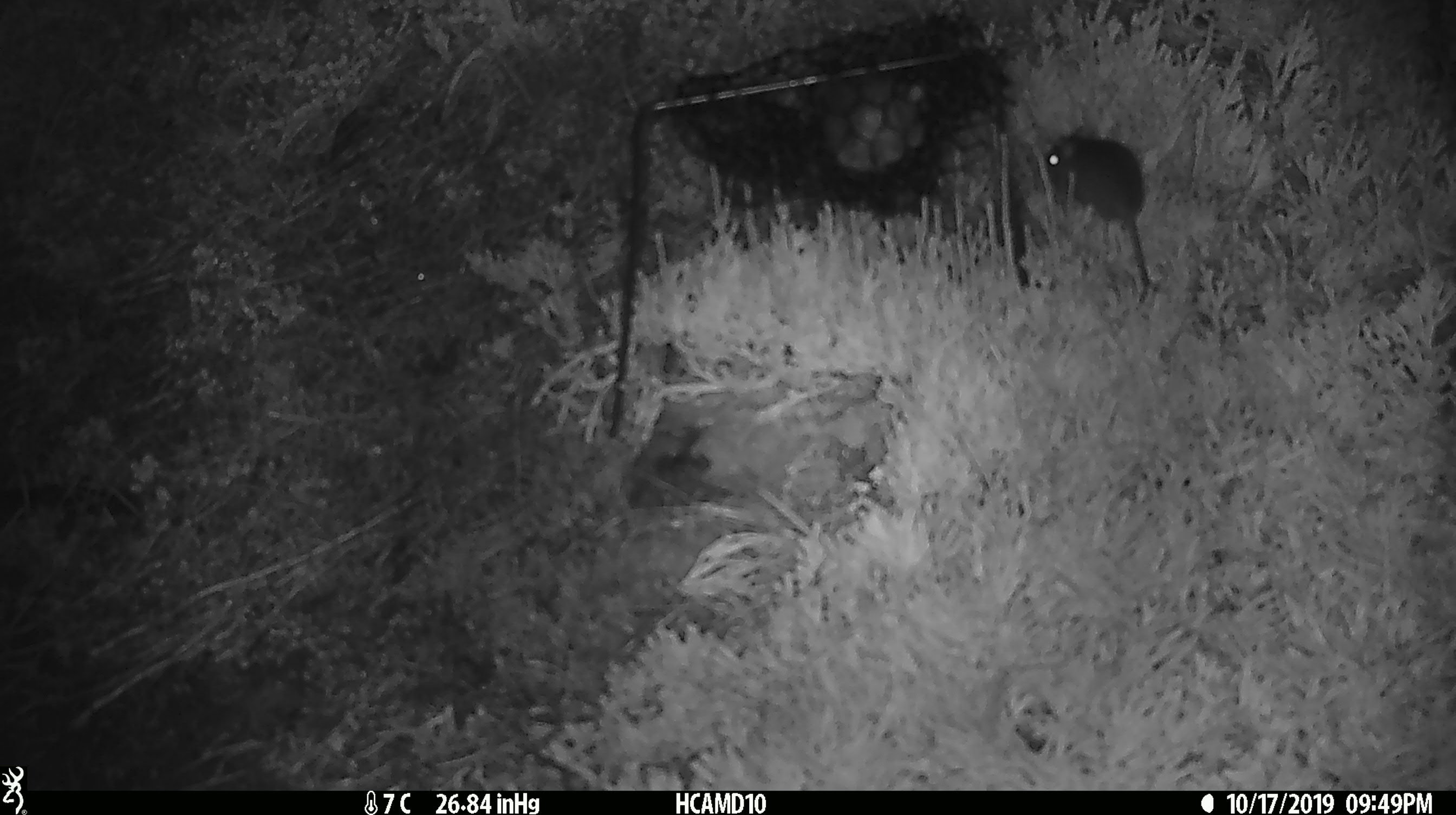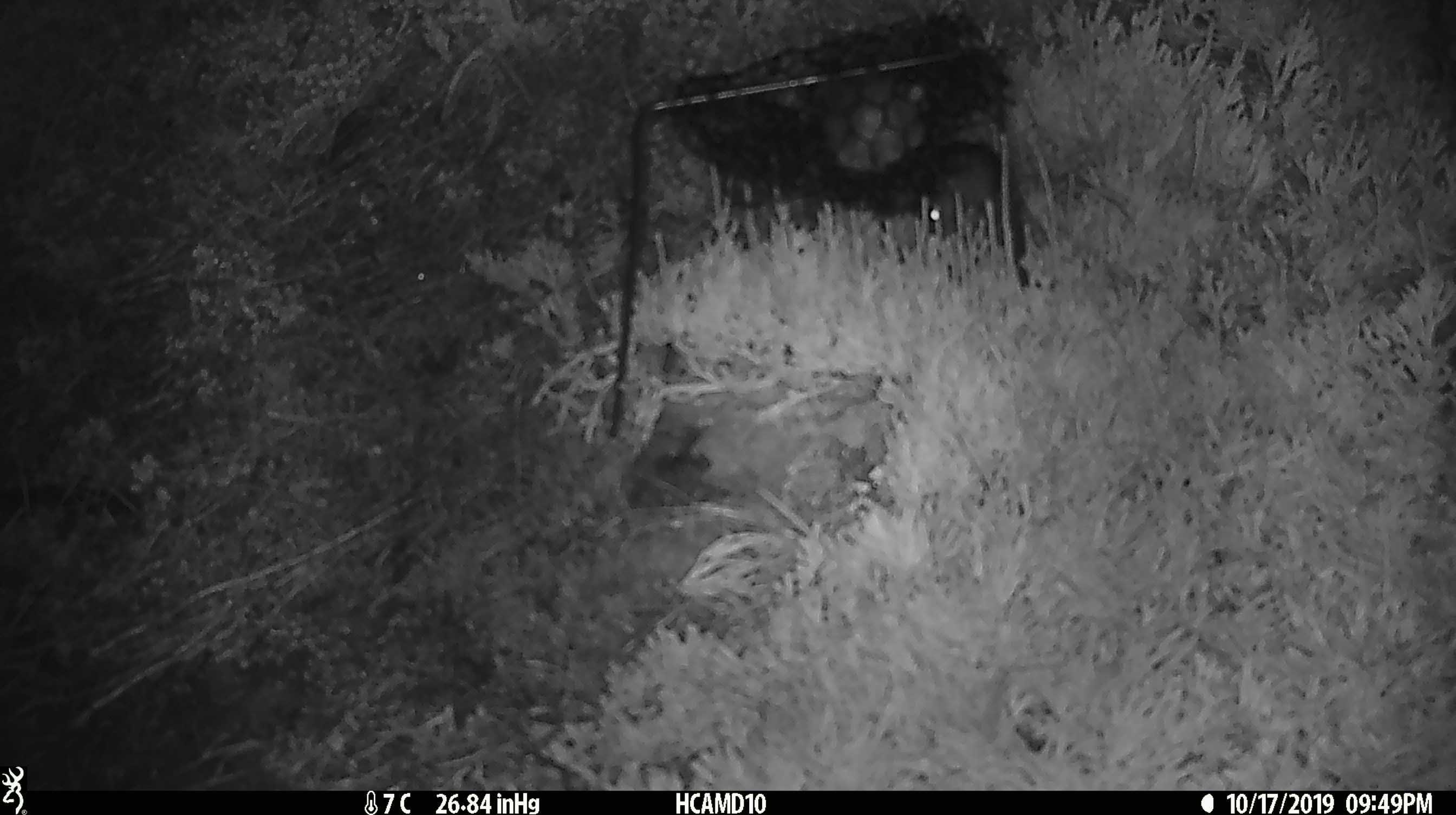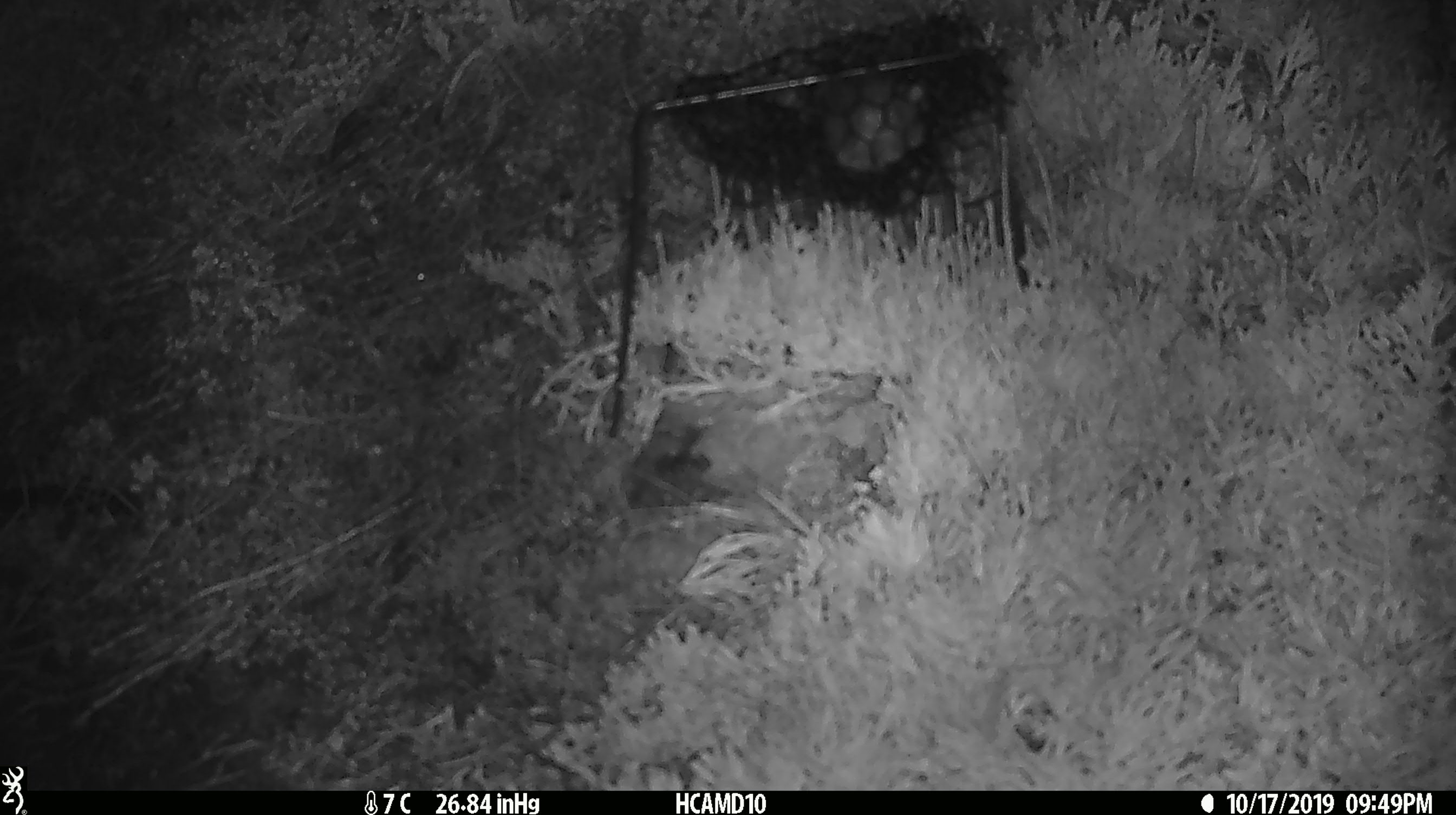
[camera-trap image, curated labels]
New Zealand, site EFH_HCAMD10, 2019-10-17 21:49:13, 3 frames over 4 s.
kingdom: Animalia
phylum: Chordata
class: Mammalia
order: Rodentia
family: Muridae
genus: Mus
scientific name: Mus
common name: mouse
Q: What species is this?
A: Mouse (Mus).